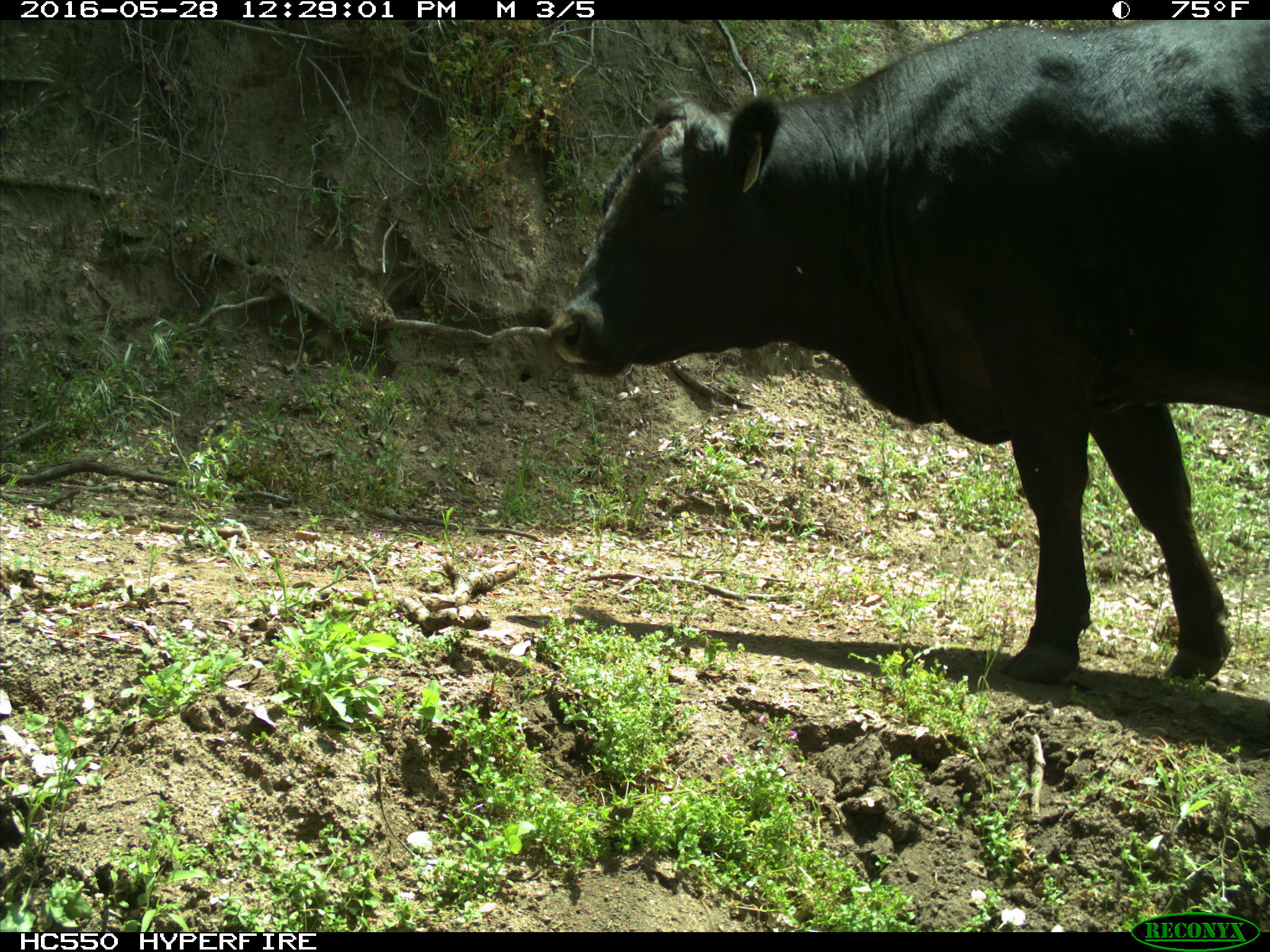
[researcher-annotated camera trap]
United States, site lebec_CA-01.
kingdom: Animalia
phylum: Chordata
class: Mammalia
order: Artiodactyla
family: Bovidae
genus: Bos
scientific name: Bos taurus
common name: domestic cow